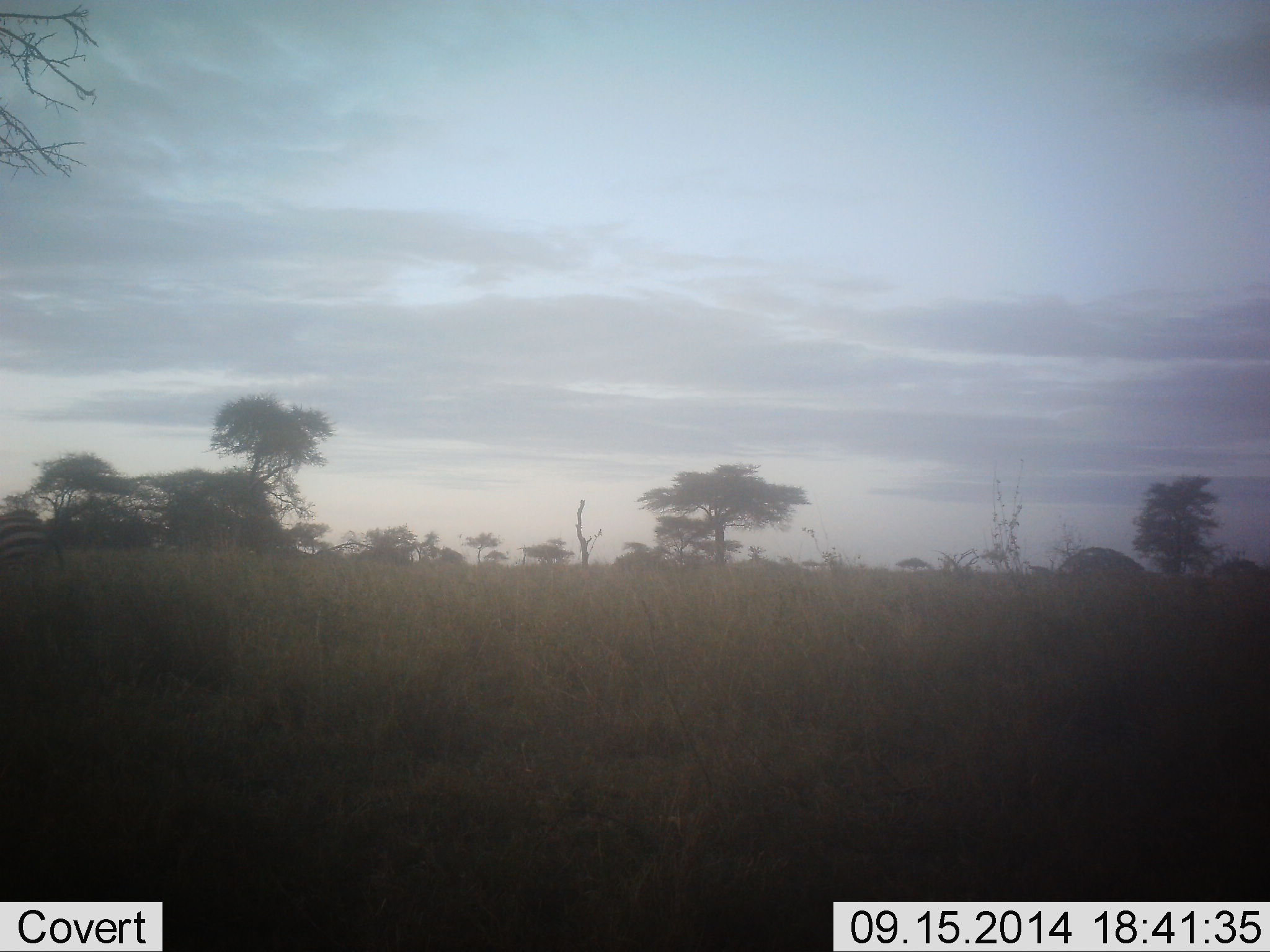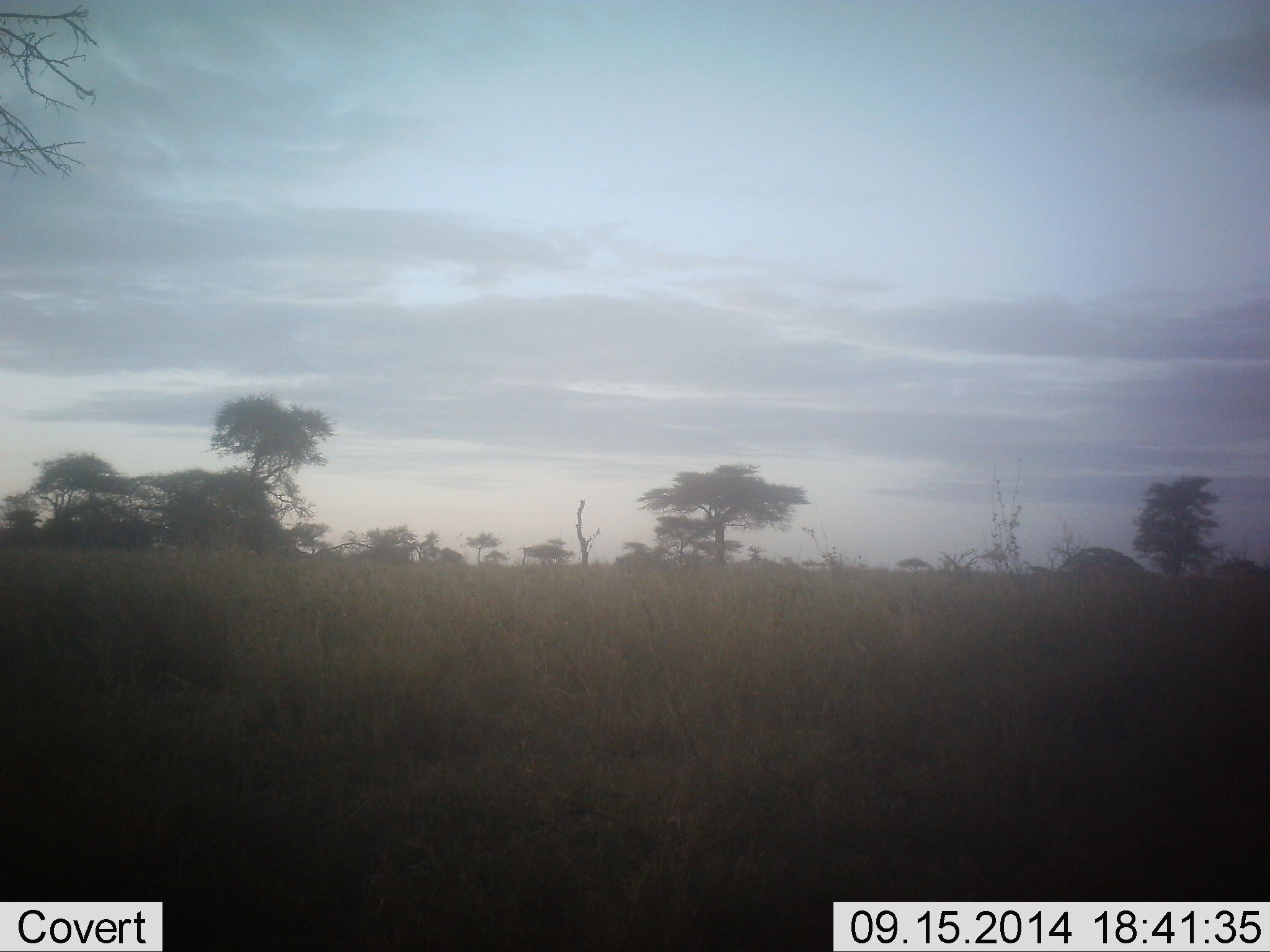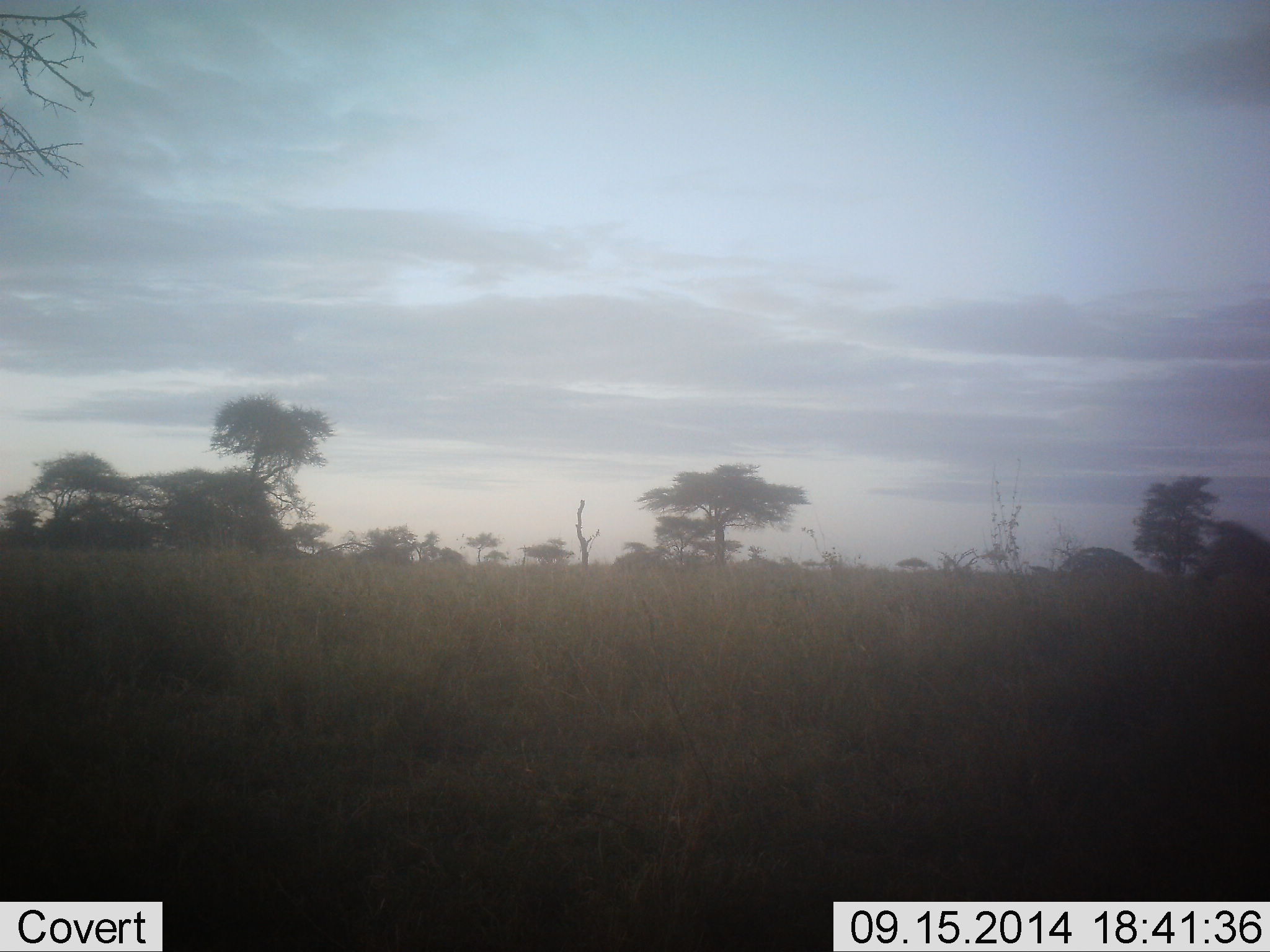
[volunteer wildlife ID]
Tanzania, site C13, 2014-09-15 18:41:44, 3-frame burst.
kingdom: Animalia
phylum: Chordata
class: Mammalia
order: Perissodactyla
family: Equidae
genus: Equus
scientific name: Equus quagga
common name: plains zebra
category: zebra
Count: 2.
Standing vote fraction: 0%.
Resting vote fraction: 0%.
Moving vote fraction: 100%.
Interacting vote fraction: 0%.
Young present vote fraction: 0%.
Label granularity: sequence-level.